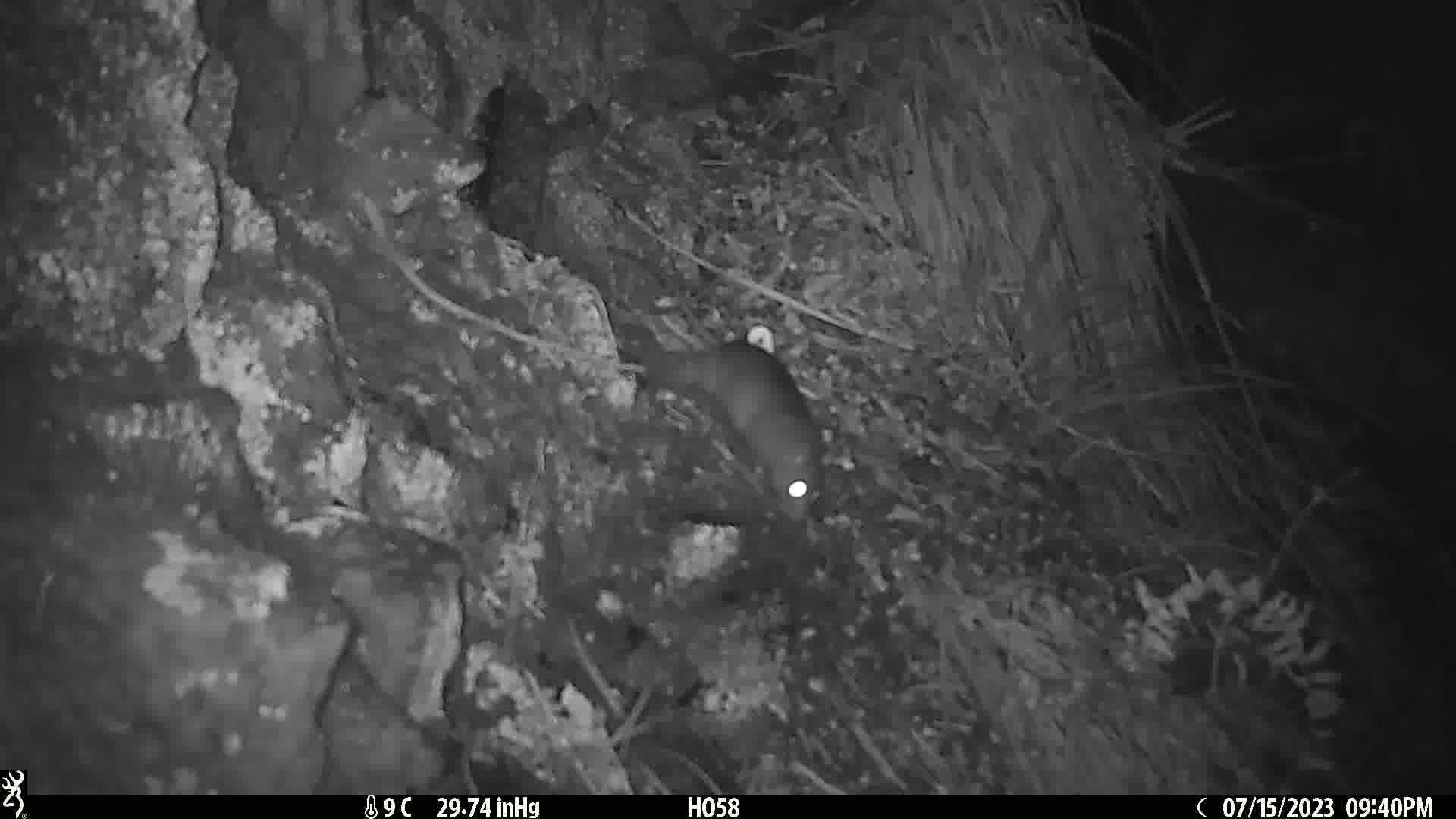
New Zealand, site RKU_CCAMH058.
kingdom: Animalia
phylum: Chordata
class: Mammalia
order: Rodentia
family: Muridae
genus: Rattus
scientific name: Rattus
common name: rat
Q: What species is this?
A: Rat (Rattus).